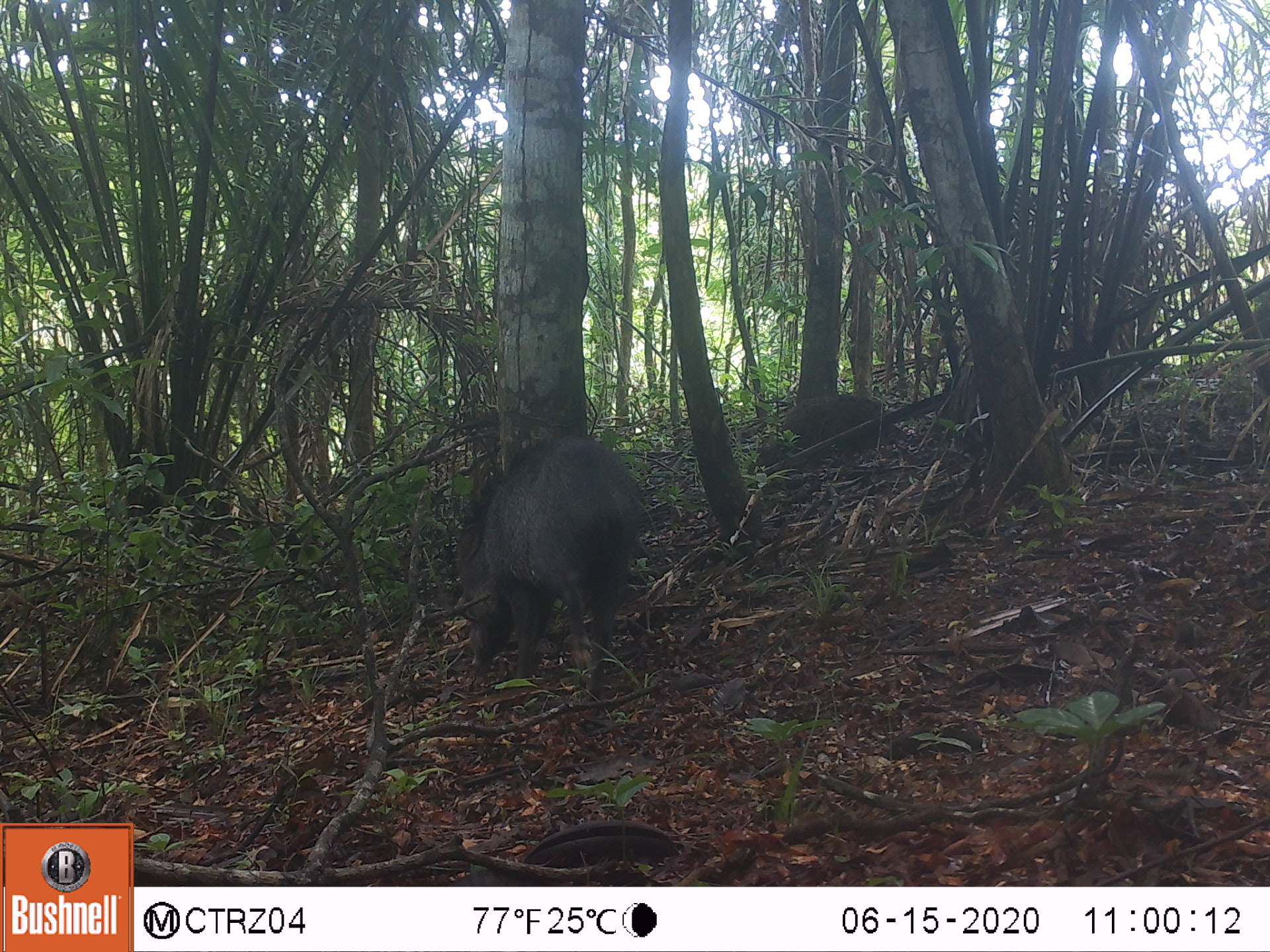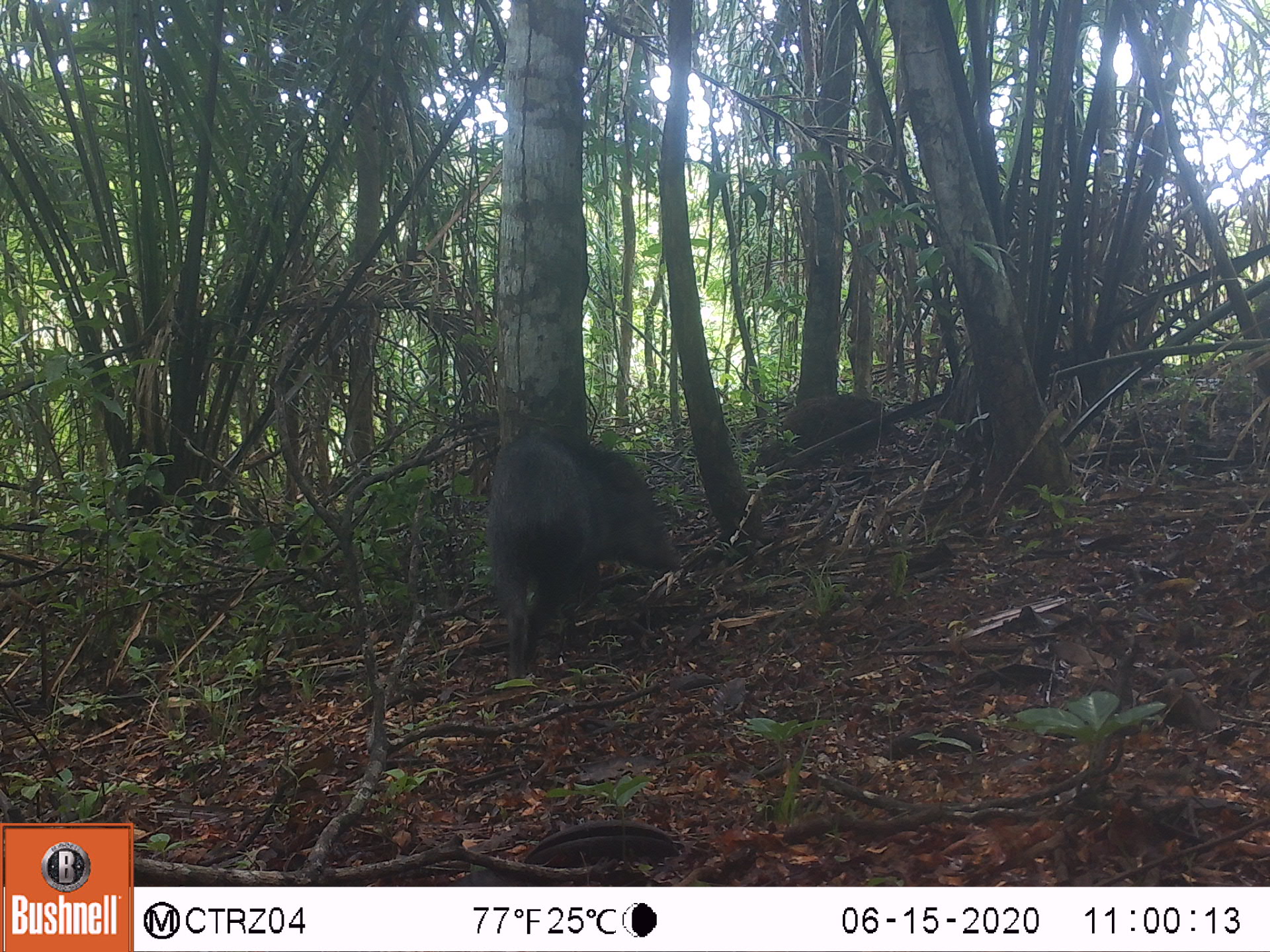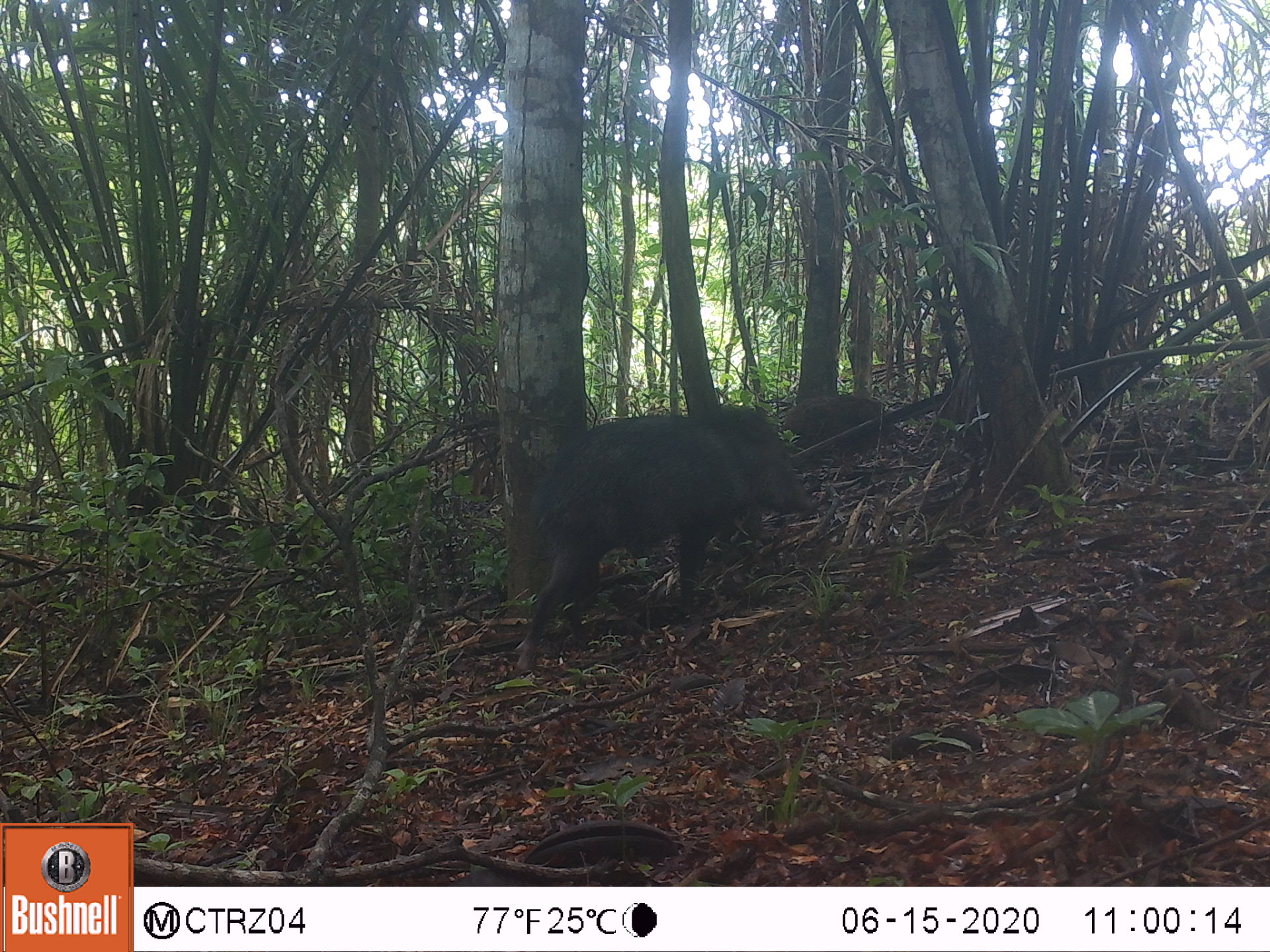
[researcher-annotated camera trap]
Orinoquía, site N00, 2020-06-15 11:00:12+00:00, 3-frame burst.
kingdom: Animalia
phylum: Chordata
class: Mammalia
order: Artiodactyla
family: Tayassuidae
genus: Pecari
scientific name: Pecari tajacu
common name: collared peccary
Collared peccary (Pecari tajacu).